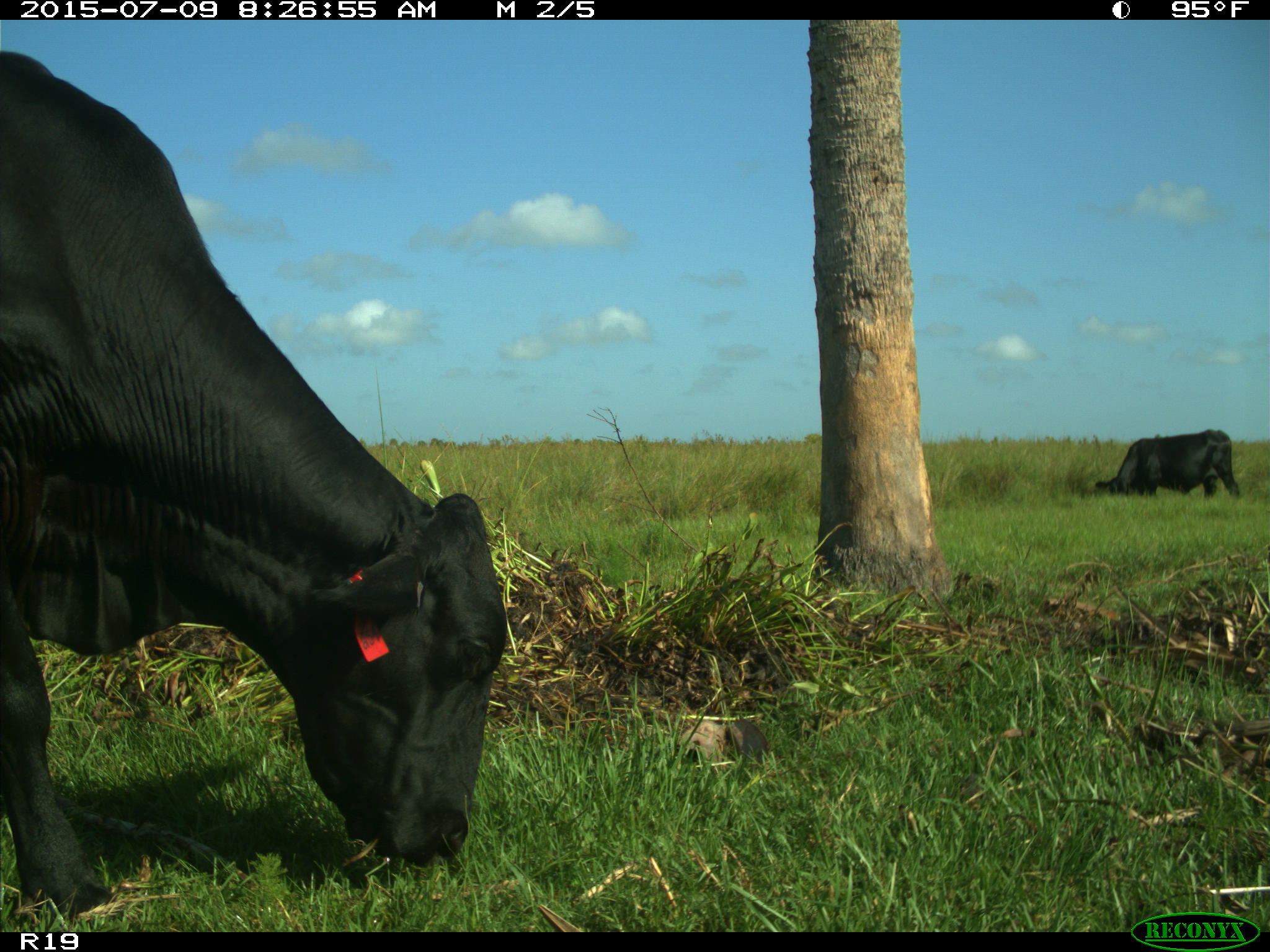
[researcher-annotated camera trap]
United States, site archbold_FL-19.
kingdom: Animalia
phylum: Chordata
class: Mammalia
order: Artiodactyla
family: Bovidae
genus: Bos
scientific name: Bos taurus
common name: domestic cow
Bos taurus (domestic cow).